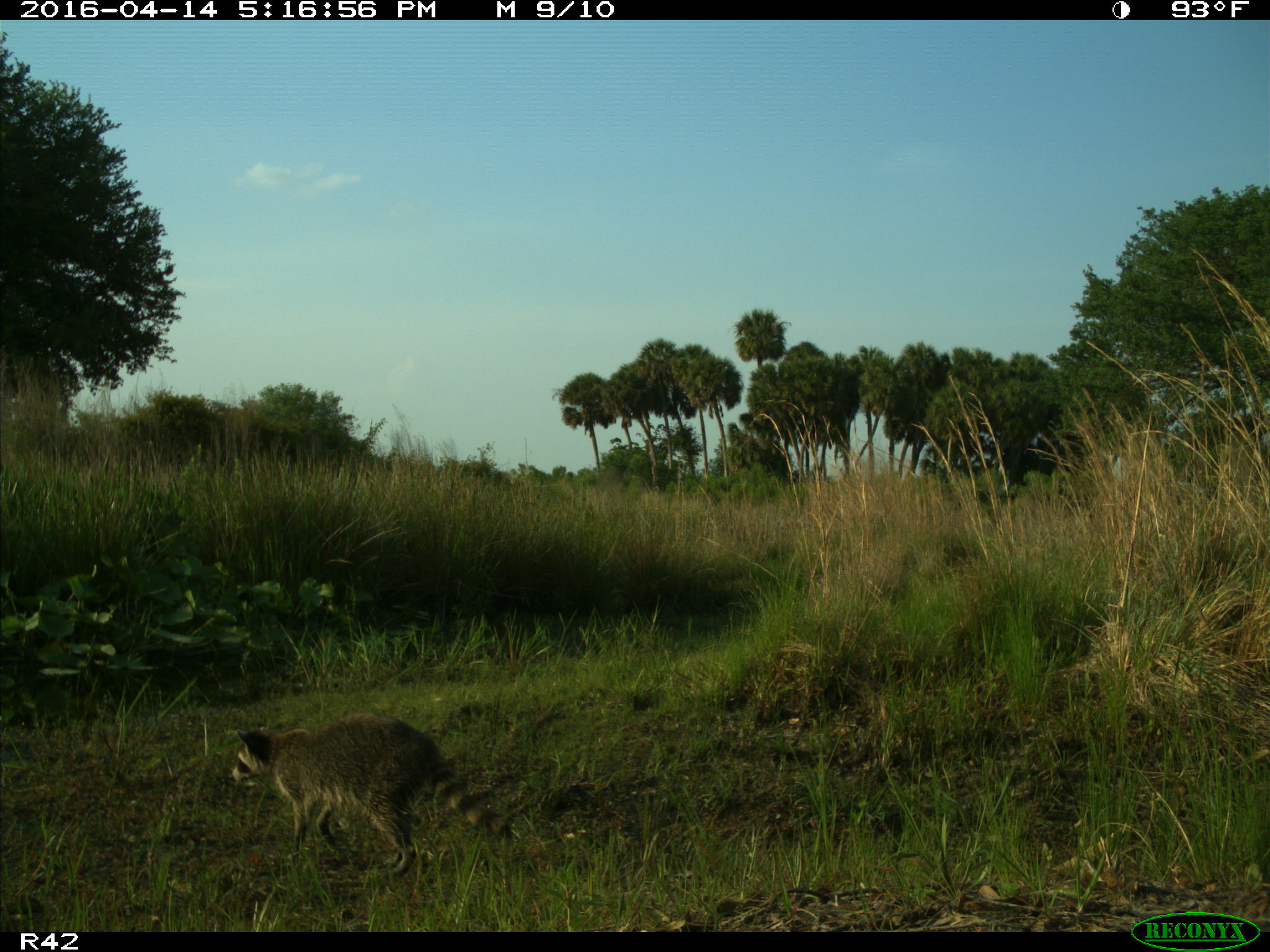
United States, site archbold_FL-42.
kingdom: Animalia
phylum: Chordata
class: Mammalia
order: Carnivora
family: Procyonidae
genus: Procyon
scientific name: Procyon lotor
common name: common raccoon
Procyon lotor (common raccoon).